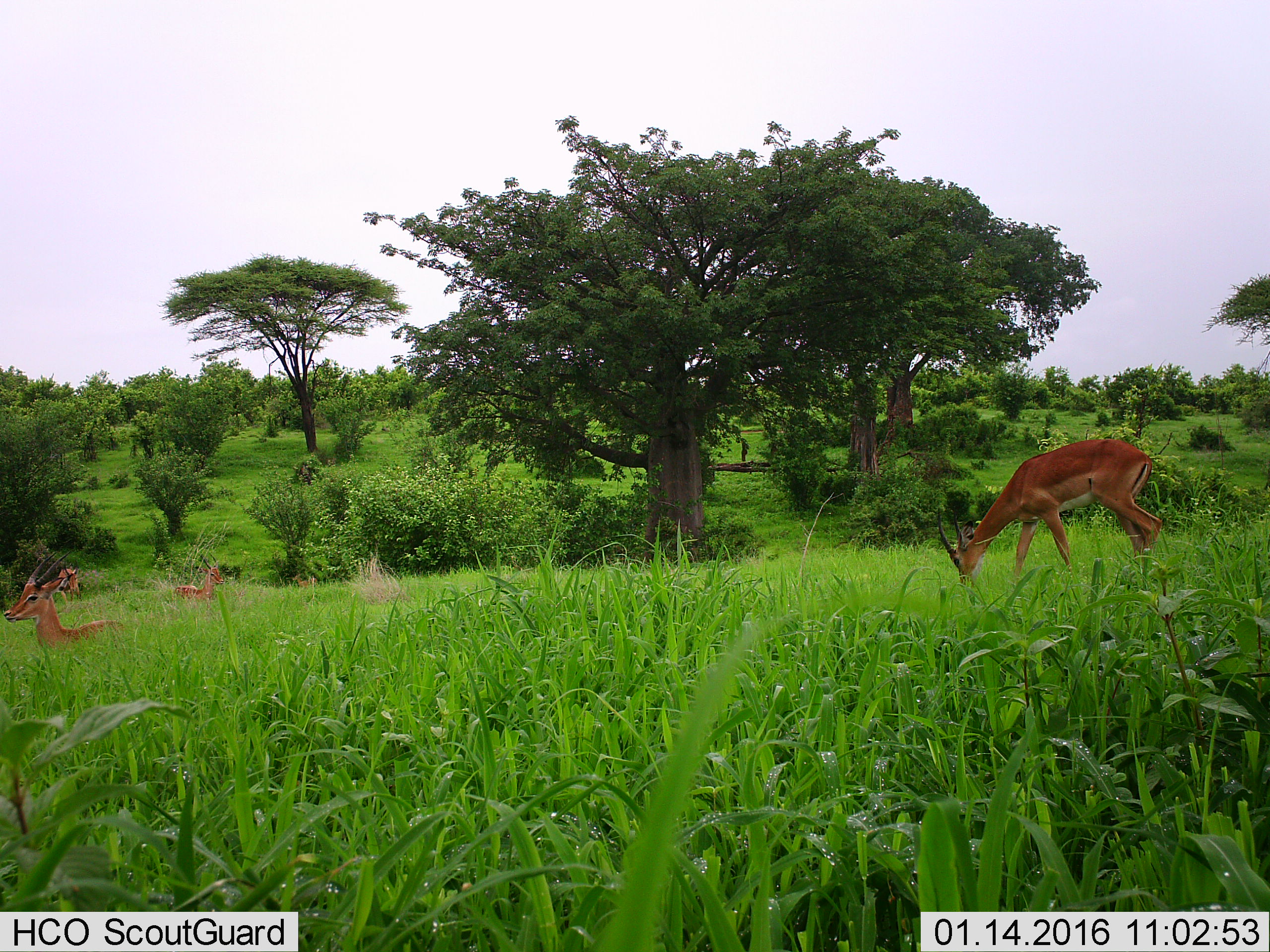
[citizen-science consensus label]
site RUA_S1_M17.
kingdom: Animalia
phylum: Chordata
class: Mammalia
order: Artiodactyla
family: Bovidae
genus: Aepyceros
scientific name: Aepyceros melampus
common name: impala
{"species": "impala (Aepyceros melampus)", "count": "5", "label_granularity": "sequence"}